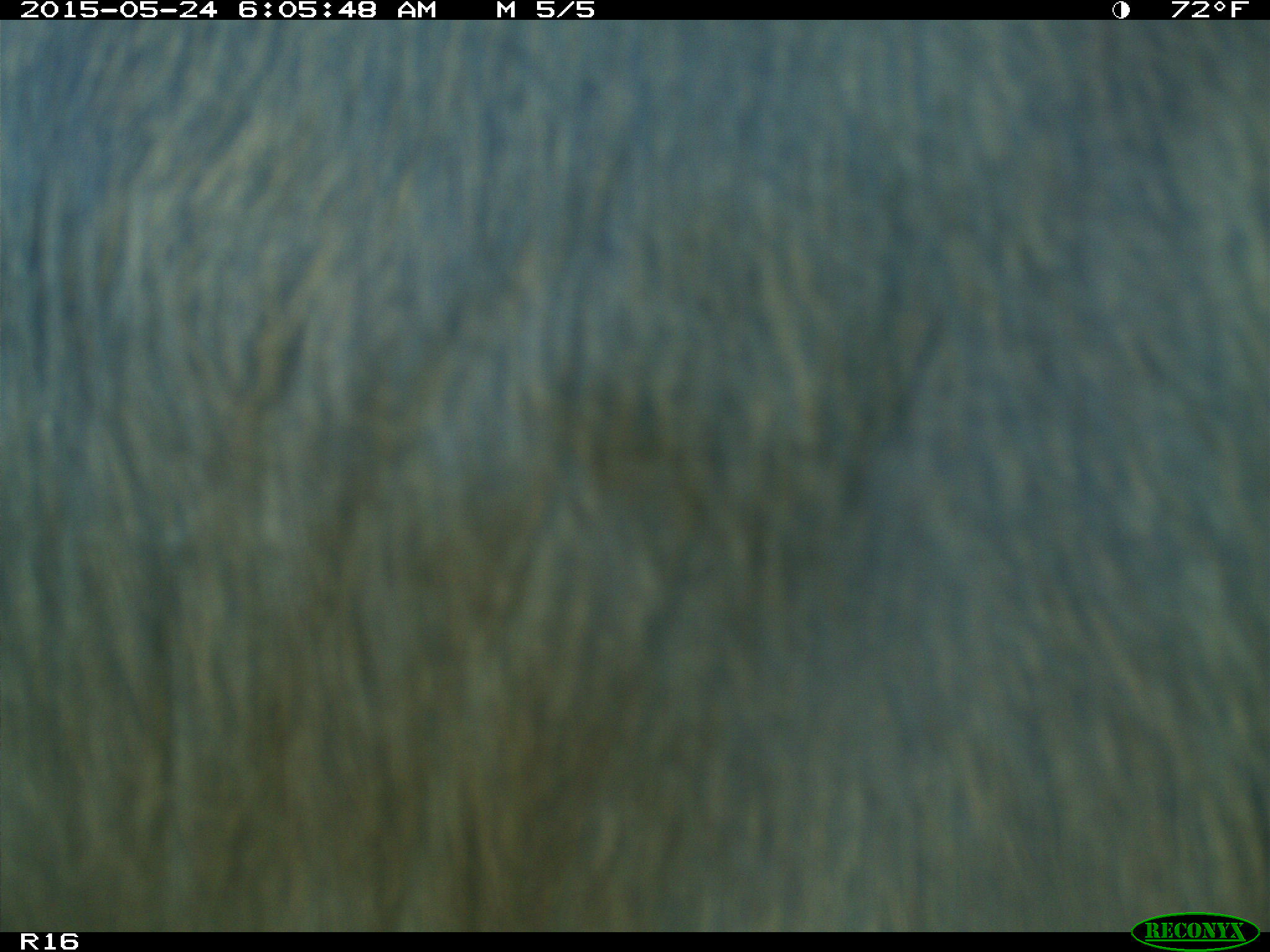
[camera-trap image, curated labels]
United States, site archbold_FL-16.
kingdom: Animalia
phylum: Chordata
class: Mammalia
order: Artiodactyla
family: Bovidae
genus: Bos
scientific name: Bos taurus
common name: domestic cow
Bos taurus (domestic cow).